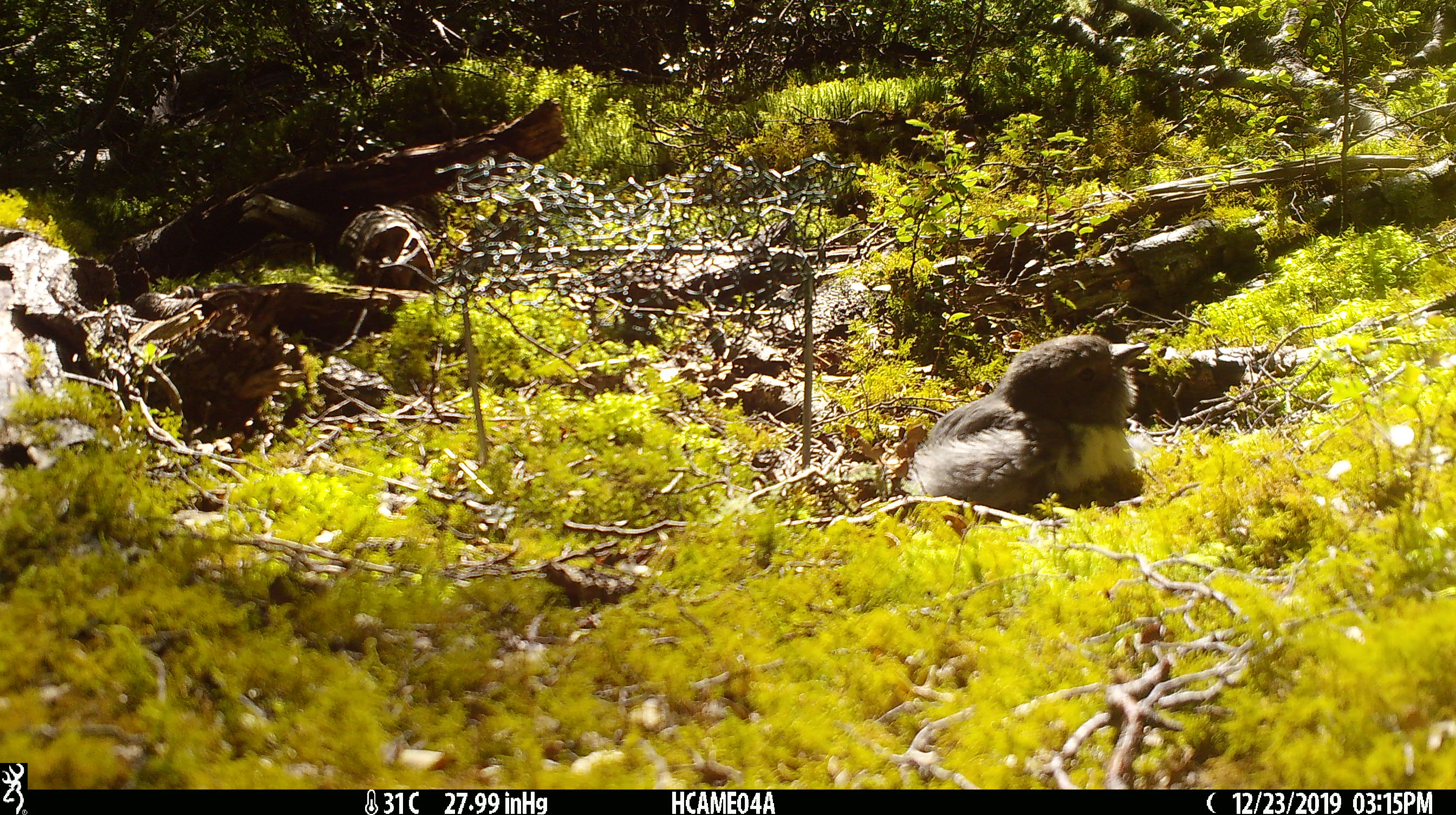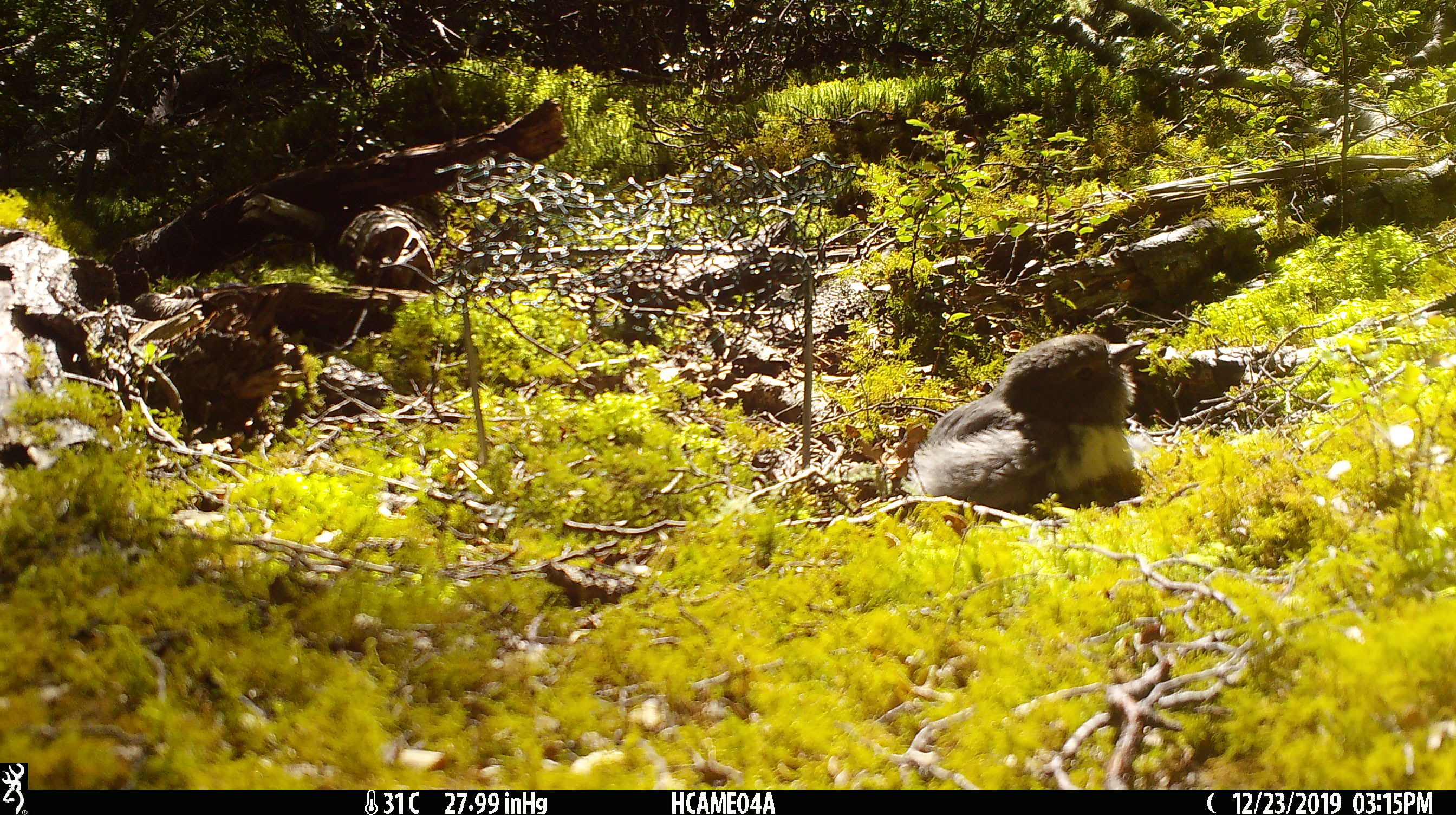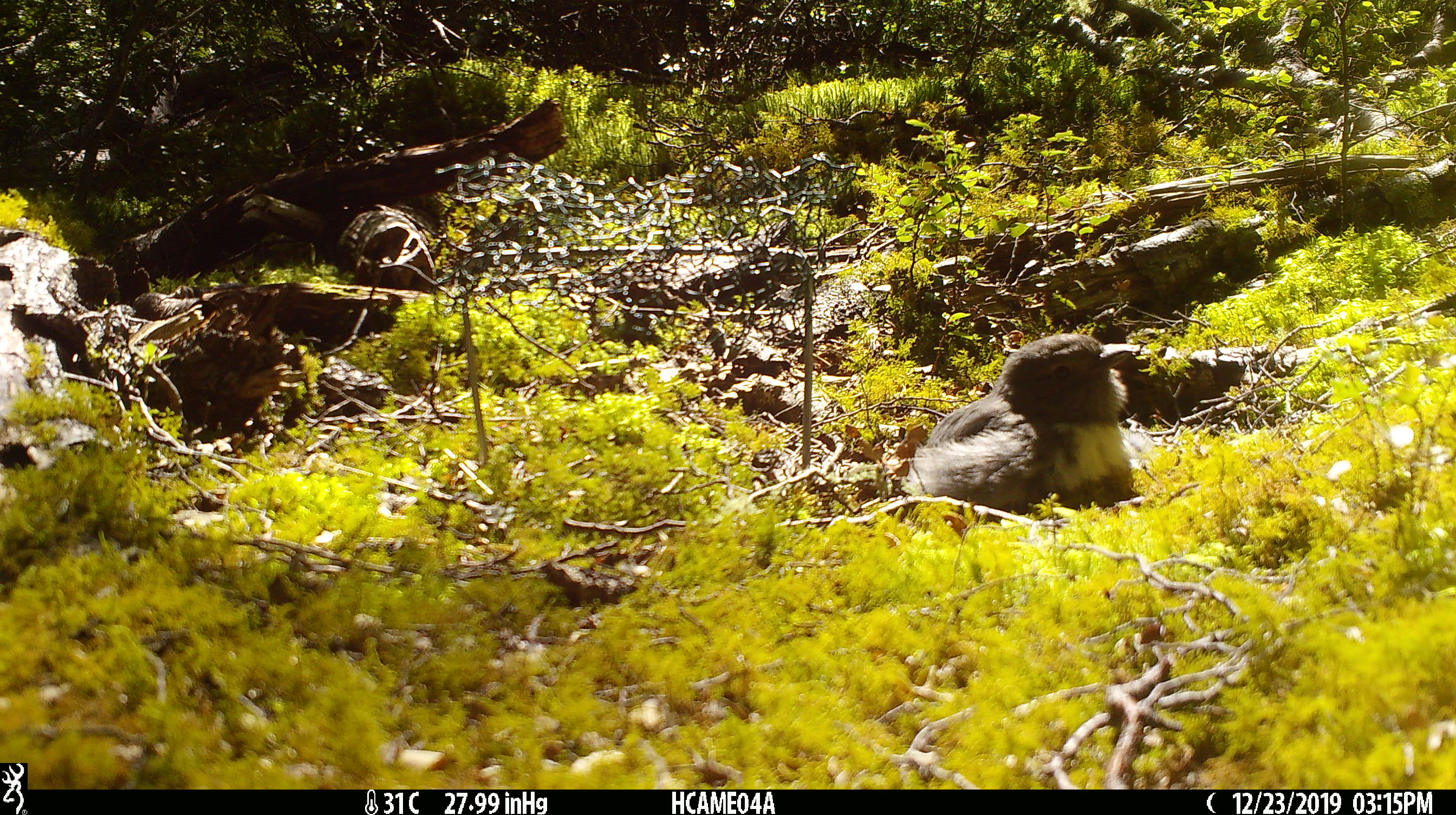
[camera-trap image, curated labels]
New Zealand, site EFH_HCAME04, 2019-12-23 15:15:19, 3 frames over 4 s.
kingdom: Animalia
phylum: Chordata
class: Aves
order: Passeriformes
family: Petroicidae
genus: Petroica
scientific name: Petroica australis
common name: new zealand robin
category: robin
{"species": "robin (new zealand robin) (Petroica australis)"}